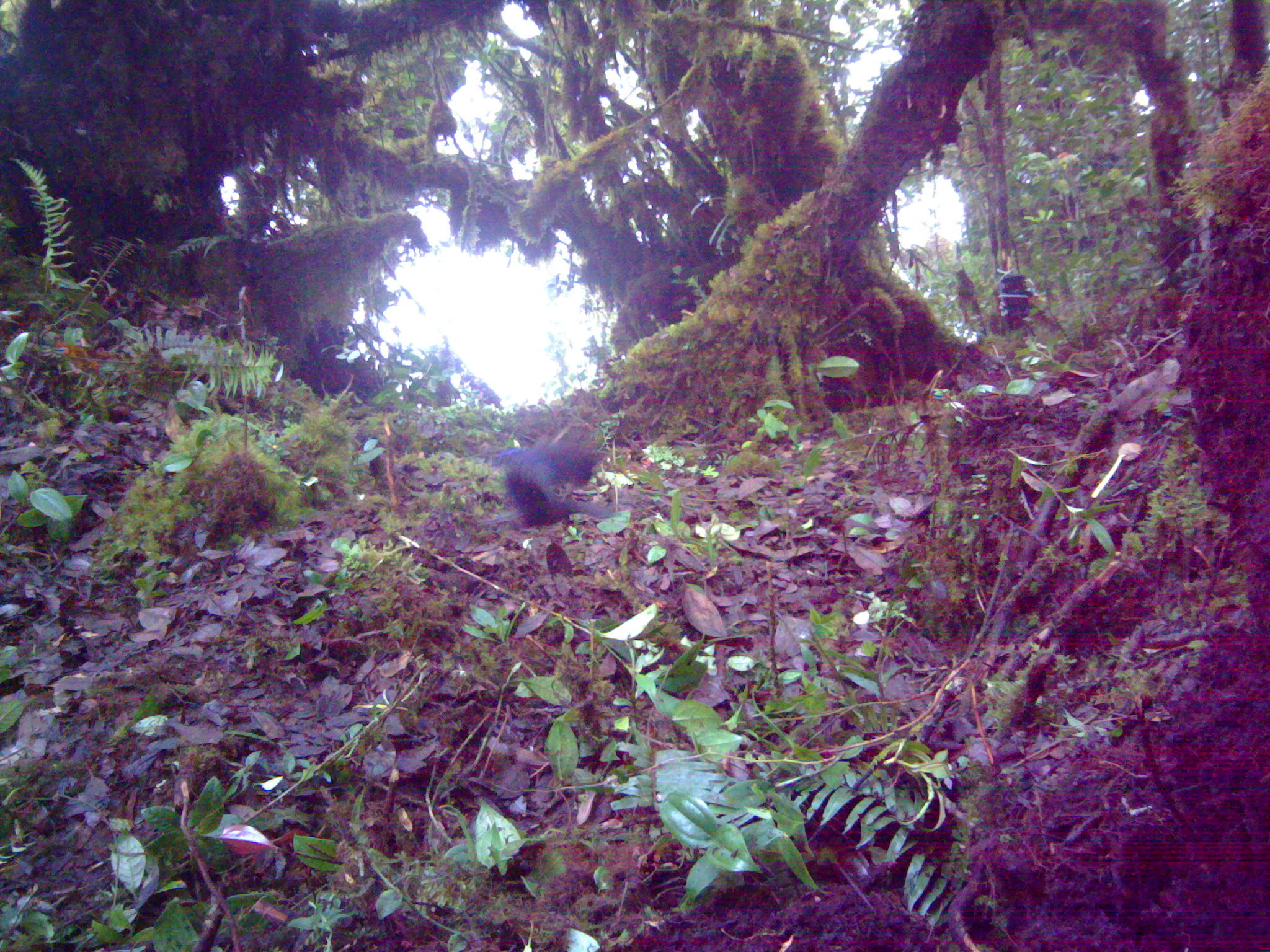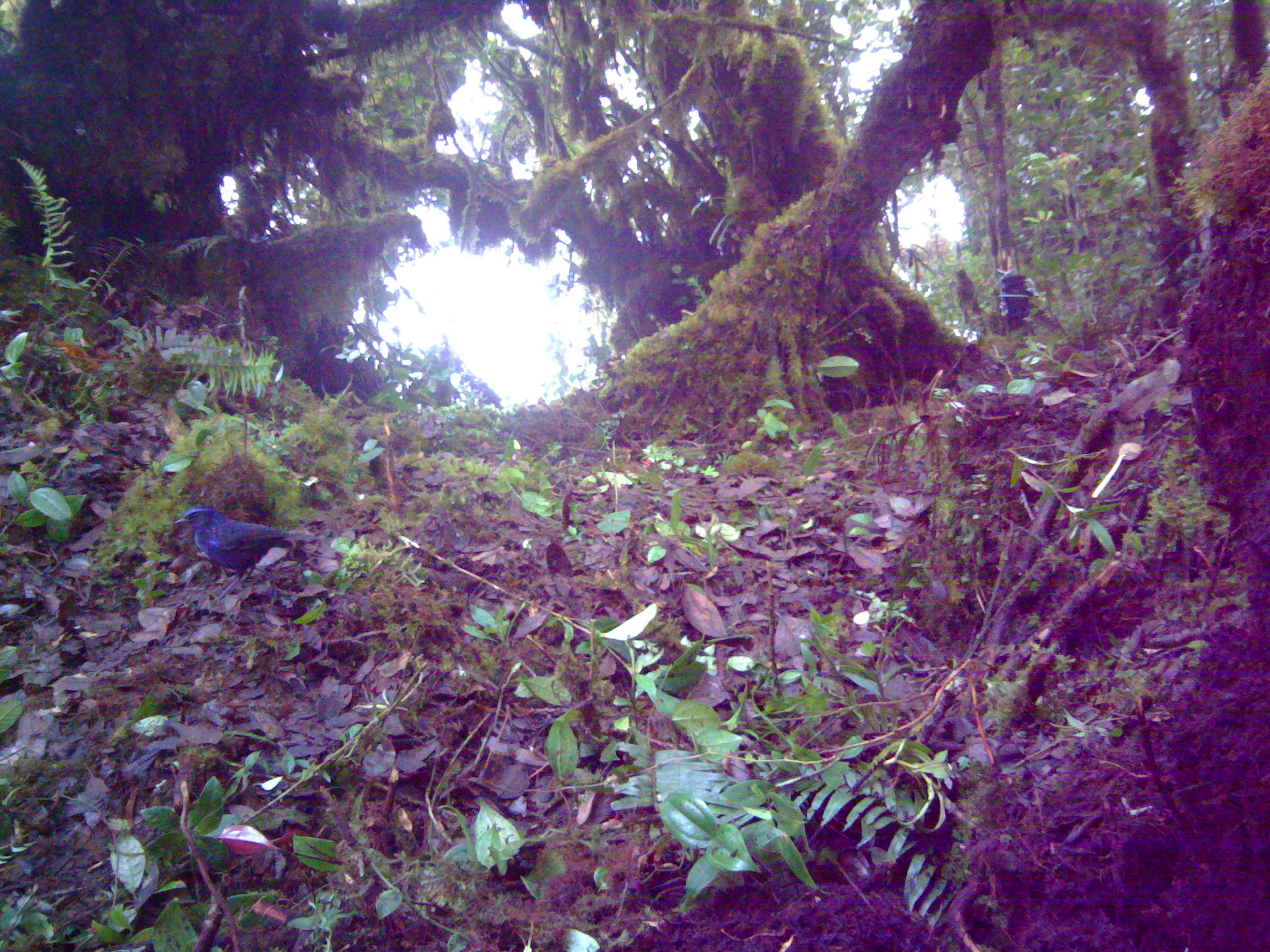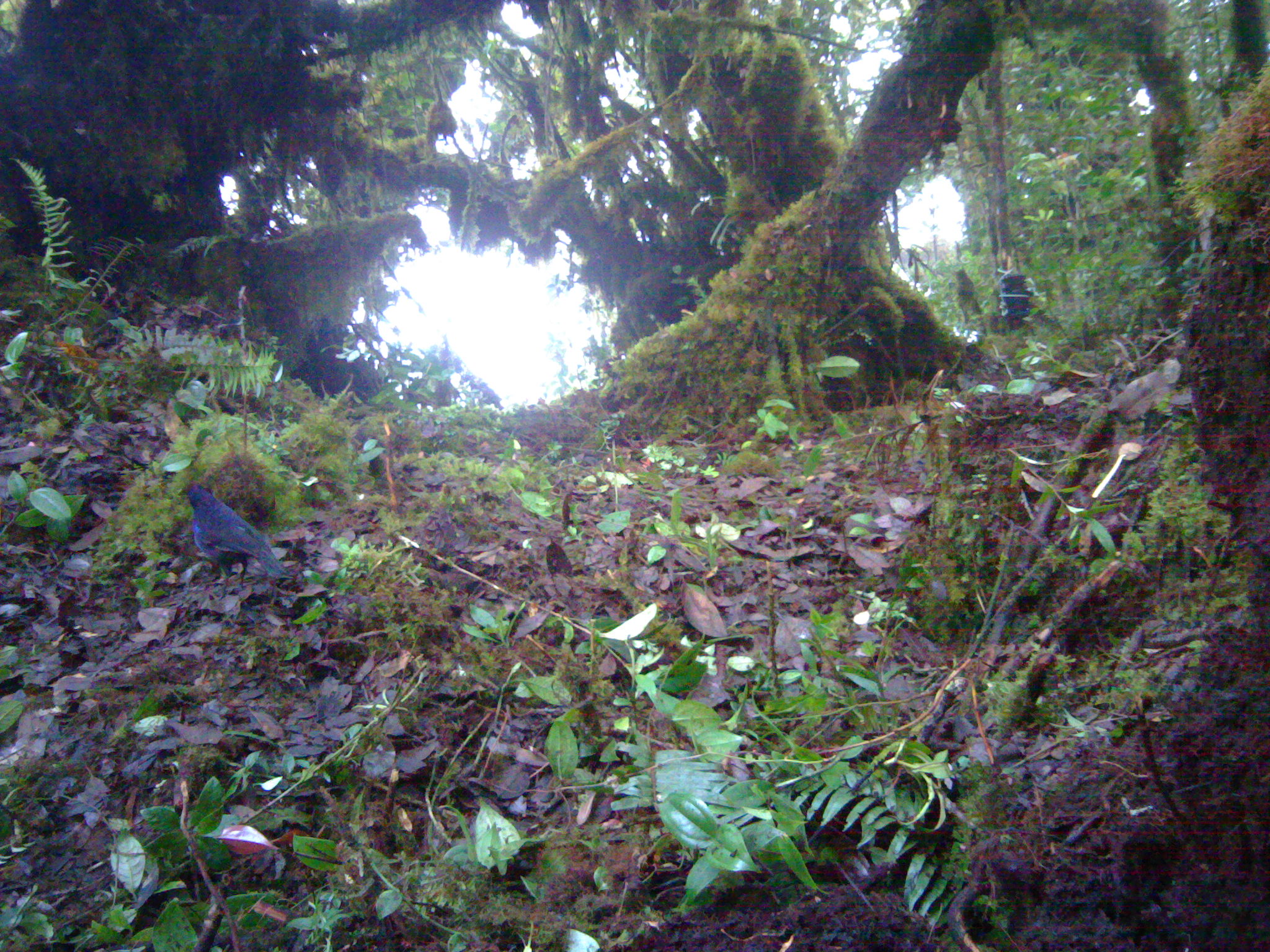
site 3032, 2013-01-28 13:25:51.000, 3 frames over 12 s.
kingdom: Animalia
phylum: Chordata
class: Aves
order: Passeriformes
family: Muscicapidae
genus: Myophonus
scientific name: Myophonus glaucinus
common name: javan whistling thrush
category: myiophoneus glaucinus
Myiophoneus glaucinus (javan whistling thrush) (Myophonus glaucinus), count 1.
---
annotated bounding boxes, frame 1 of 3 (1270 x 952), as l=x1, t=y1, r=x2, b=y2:
myiophoneus glaucinus: l=498, t=440, r=612, b=521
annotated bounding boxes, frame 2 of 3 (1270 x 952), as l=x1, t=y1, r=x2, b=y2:
myiophoneus glaucinus: l=173, t=507, r=315, b=599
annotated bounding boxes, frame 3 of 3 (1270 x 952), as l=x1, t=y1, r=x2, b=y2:
myiophoneus glaucinus: l=177, t=479, r=295, b=585